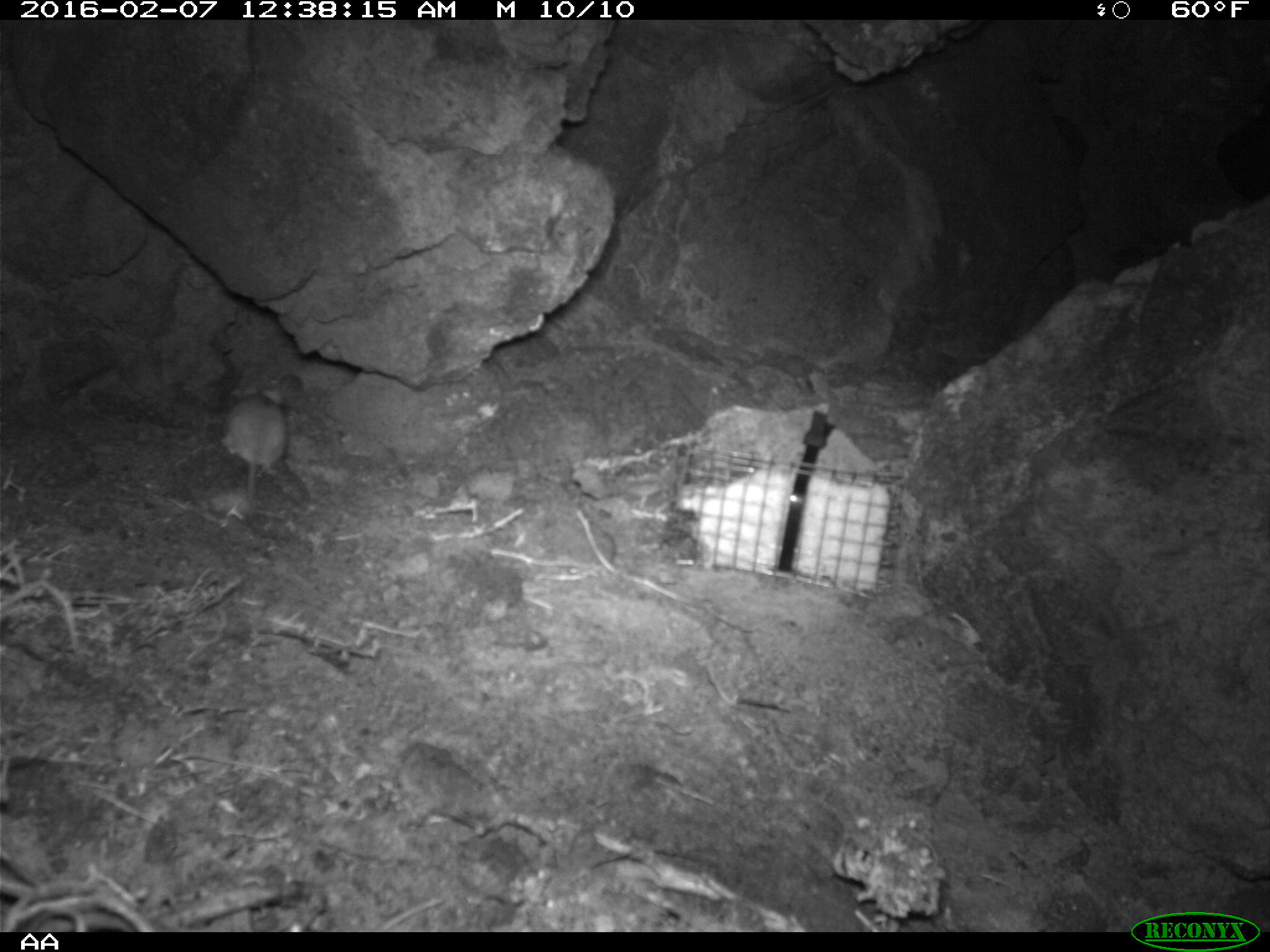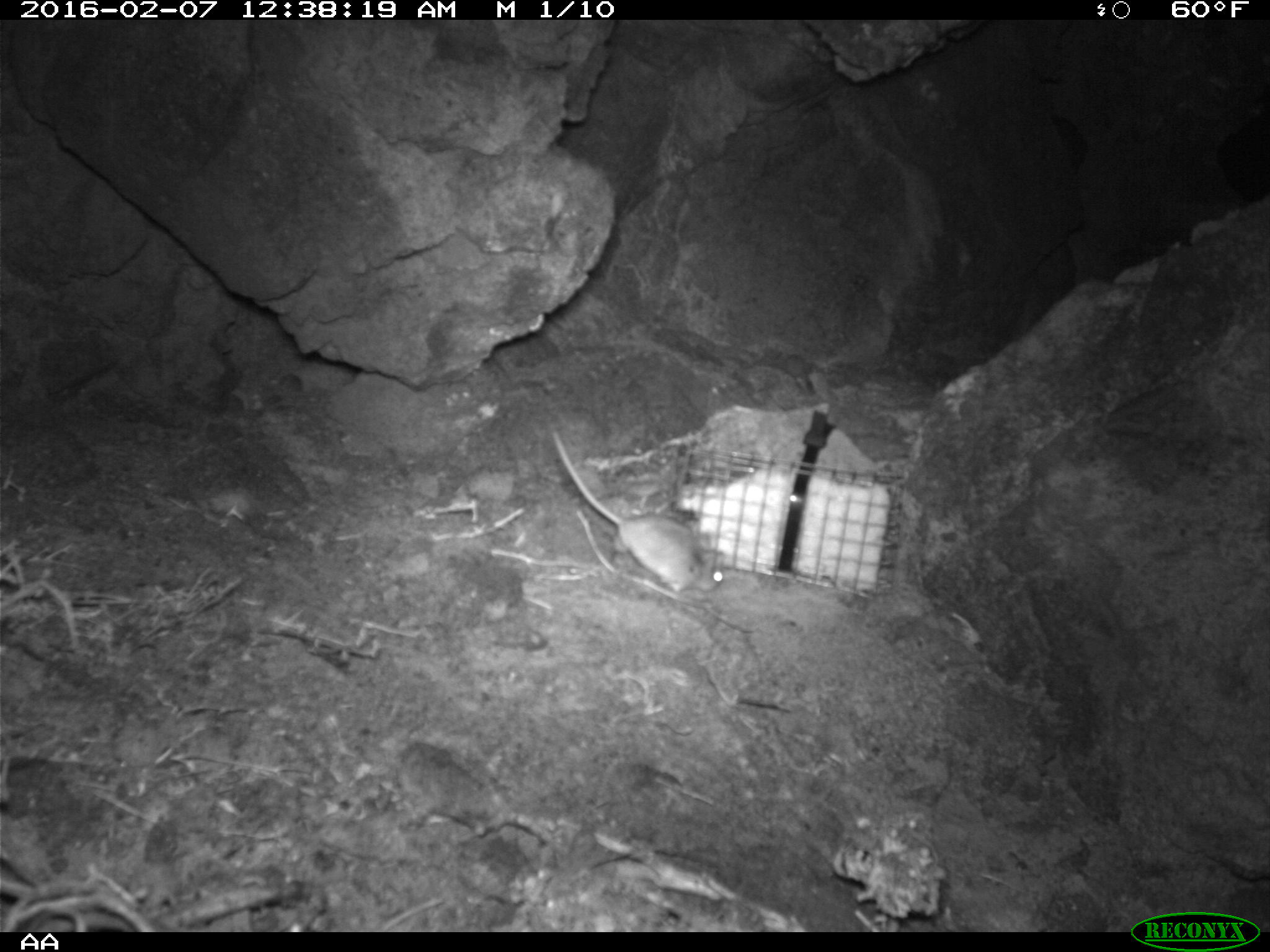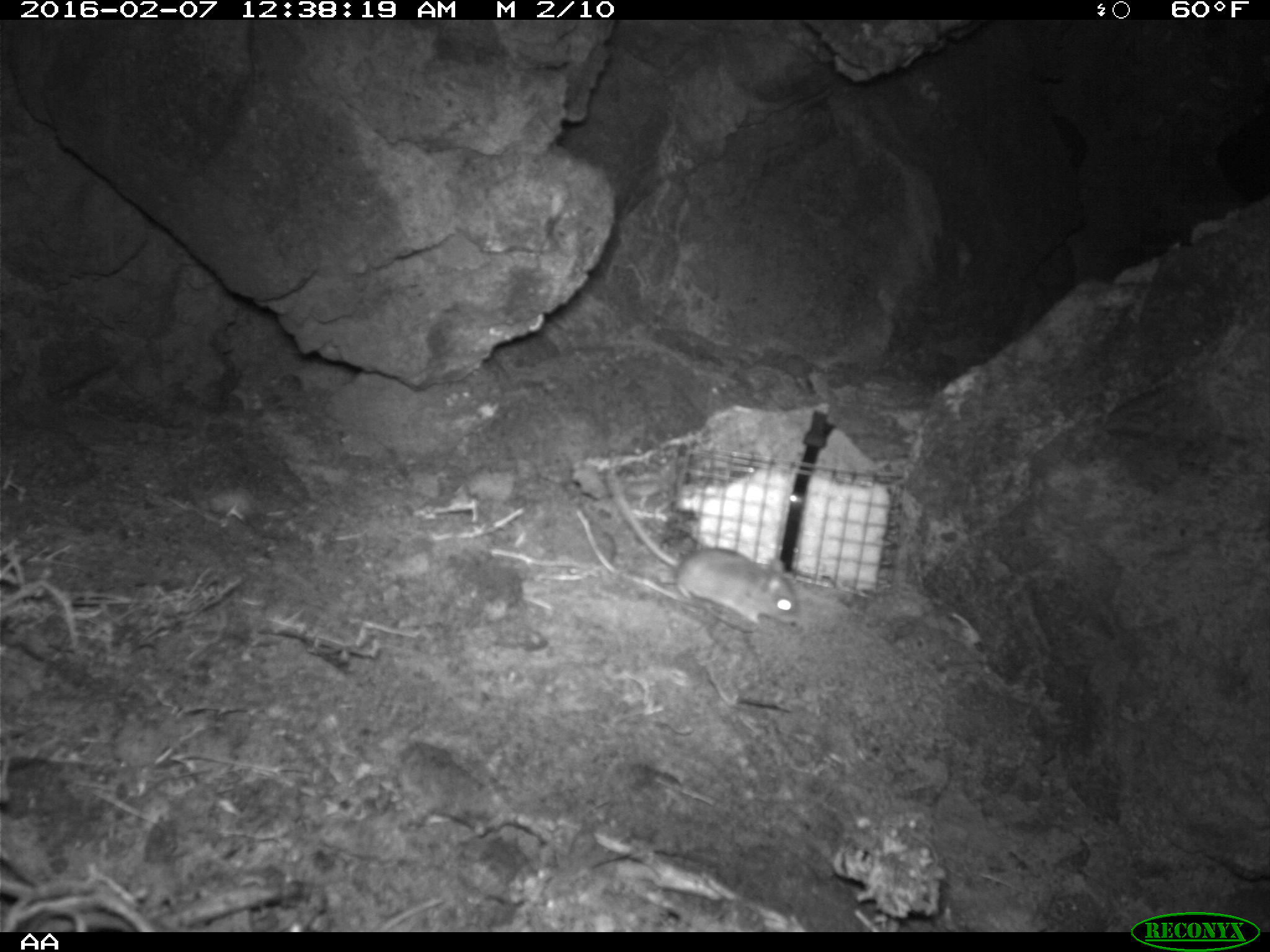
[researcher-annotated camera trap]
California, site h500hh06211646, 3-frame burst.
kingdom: Animalia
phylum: Chordata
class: Mammalia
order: Rodentia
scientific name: Rodentia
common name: rodent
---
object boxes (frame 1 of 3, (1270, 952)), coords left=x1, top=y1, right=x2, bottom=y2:
rodent: left=220, top=377, right=286, bottom=503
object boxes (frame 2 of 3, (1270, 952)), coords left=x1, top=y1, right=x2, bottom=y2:
rodent: left=548, top=422, right=726, bottom=593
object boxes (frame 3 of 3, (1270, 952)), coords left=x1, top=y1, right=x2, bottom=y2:
rodent: left=606, top=468, right=803, bottom=629